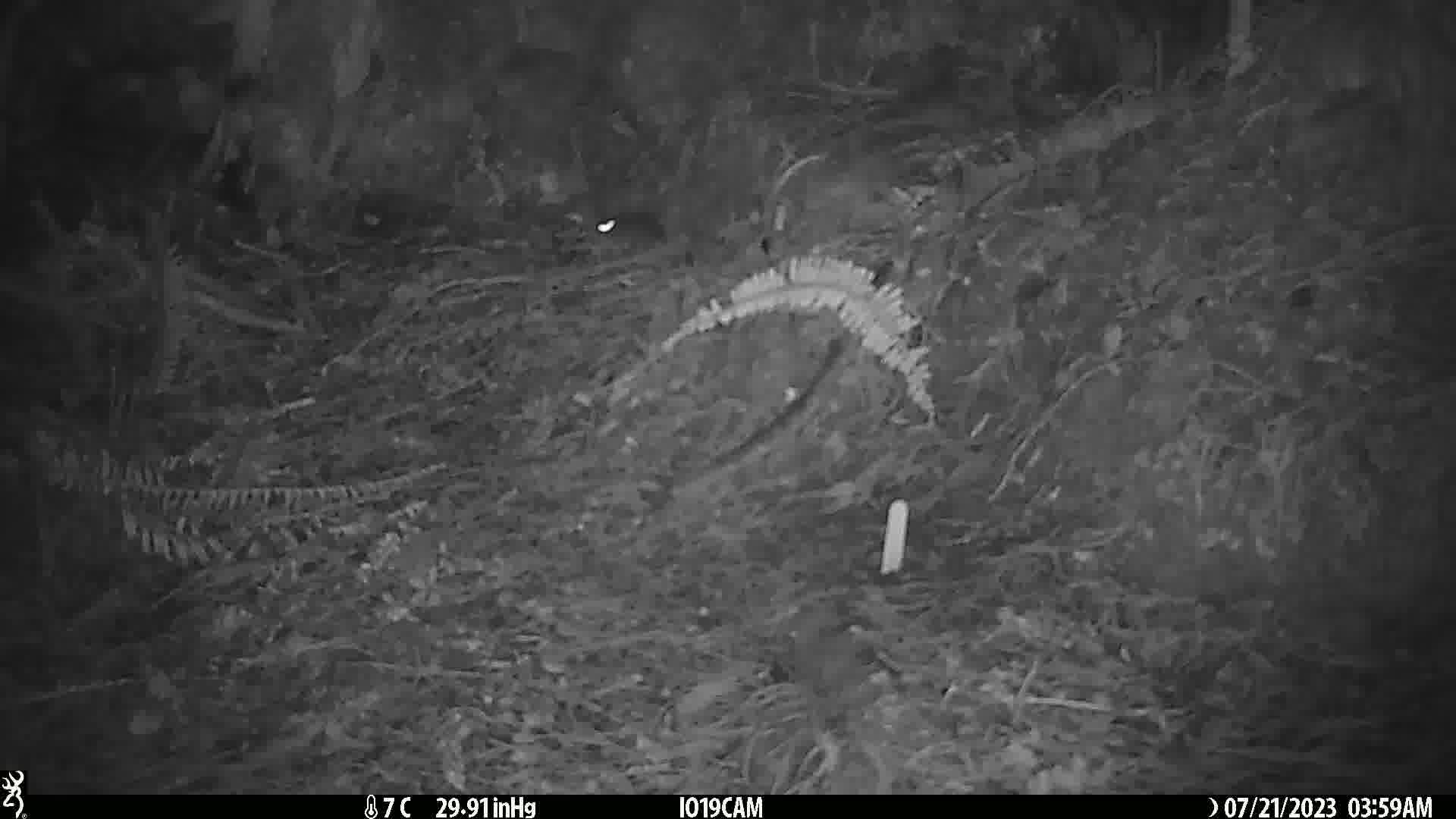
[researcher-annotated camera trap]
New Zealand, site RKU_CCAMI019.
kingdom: Animalia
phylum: Chordata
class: Mammalia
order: Rodentia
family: Muridae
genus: Rattus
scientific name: Rattus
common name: rat